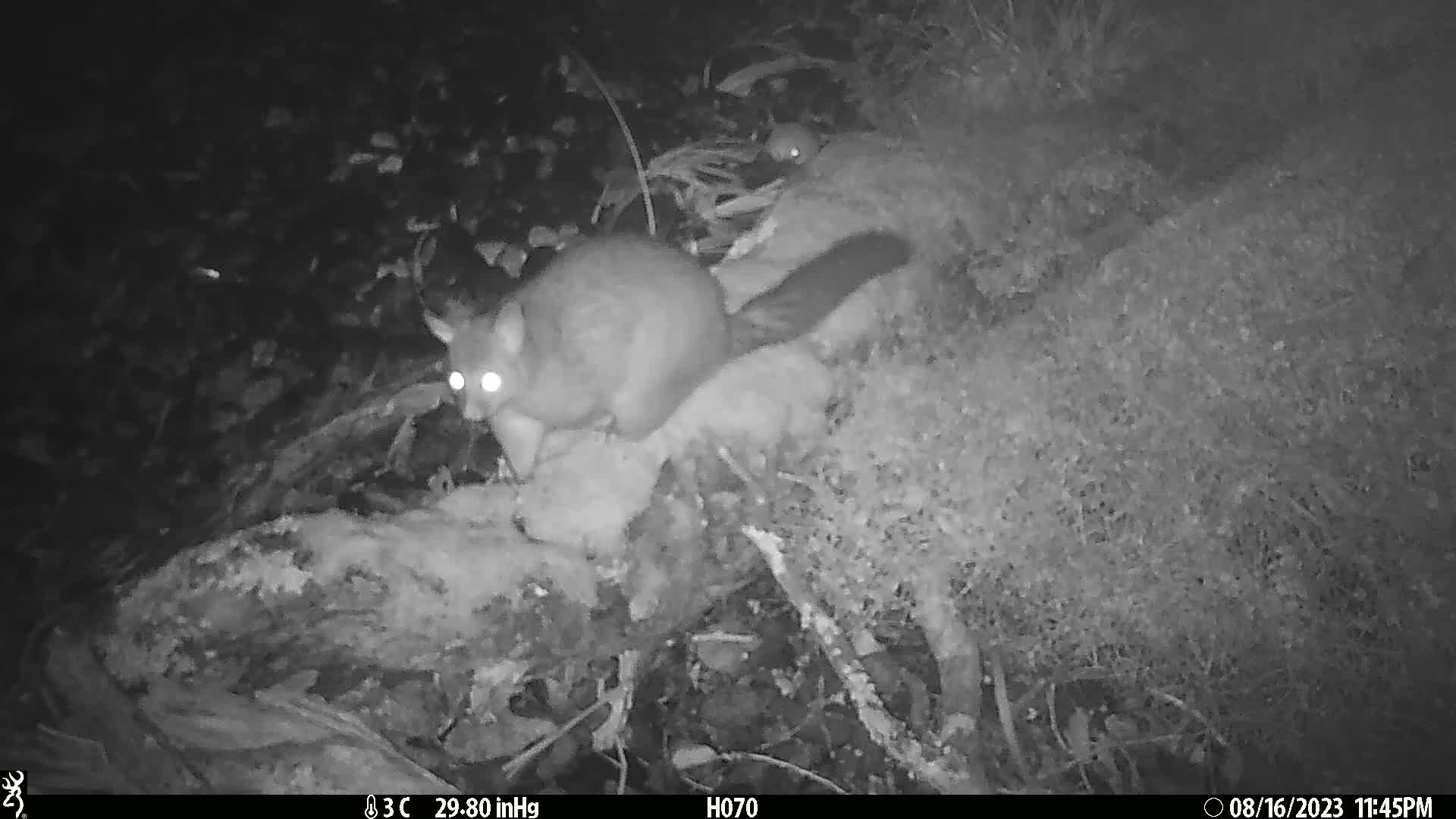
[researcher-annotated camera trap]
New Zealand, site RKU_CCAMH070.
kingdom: Animalia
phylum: Chordata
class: Mammalia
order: Diprotodontia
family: Phalangeridae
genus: Trichosurus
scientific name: Trichosurus vulpecula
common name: common brushtail possum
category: possum